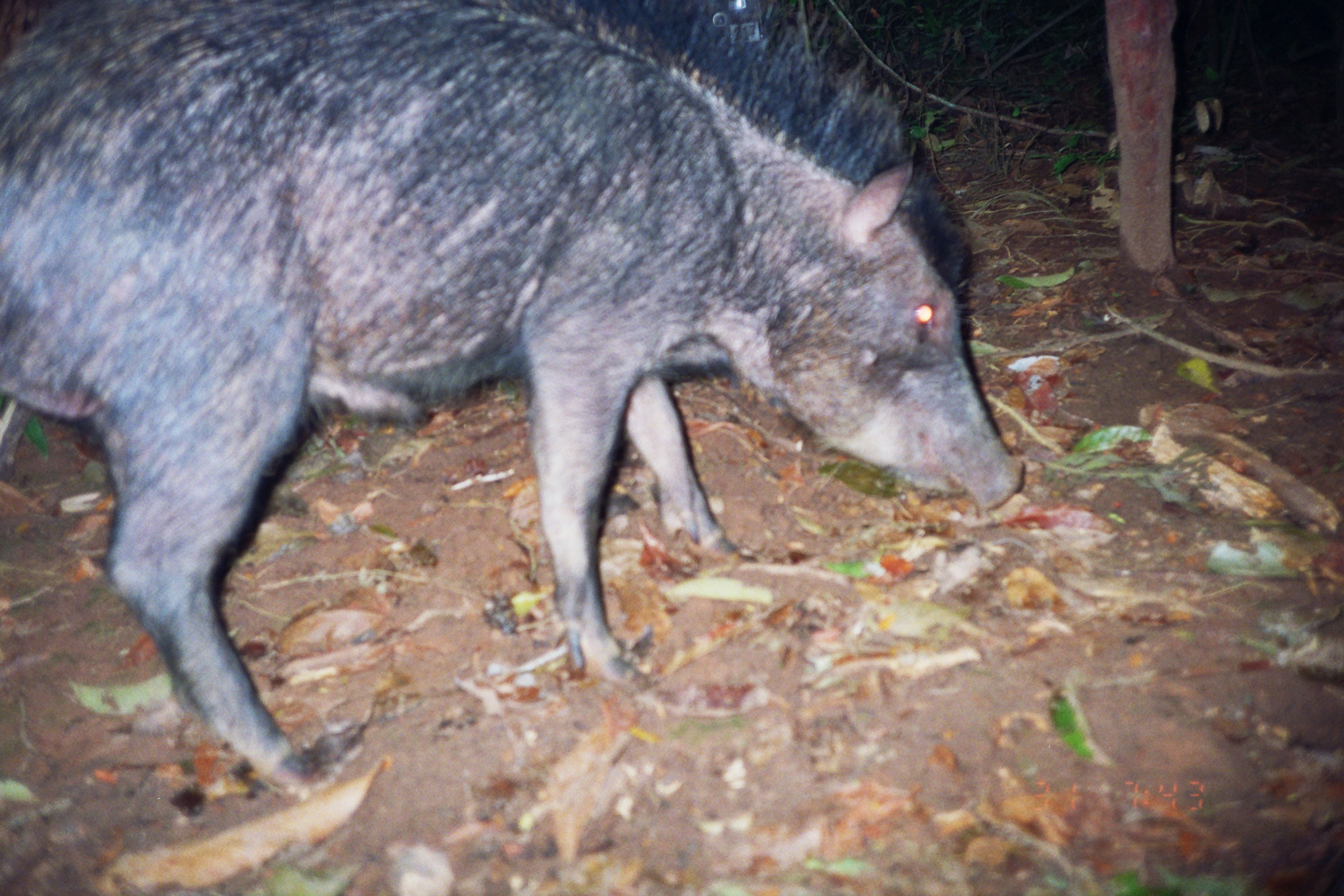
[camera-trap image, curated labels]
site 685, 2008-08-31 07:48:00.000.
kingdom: Animalia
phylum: Chordata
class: Mammalia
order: Artiodactyla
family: Tayassuidae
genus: Tayassu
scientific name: Tayassu pecari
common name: white-lipped peccary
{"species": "Tayassu pecari (white-lipped peccary)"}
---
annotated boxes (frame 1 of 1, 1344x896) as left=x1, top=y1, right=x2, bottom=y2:
tayassu pecari: left=0, top=0, right=1022, bottom=801